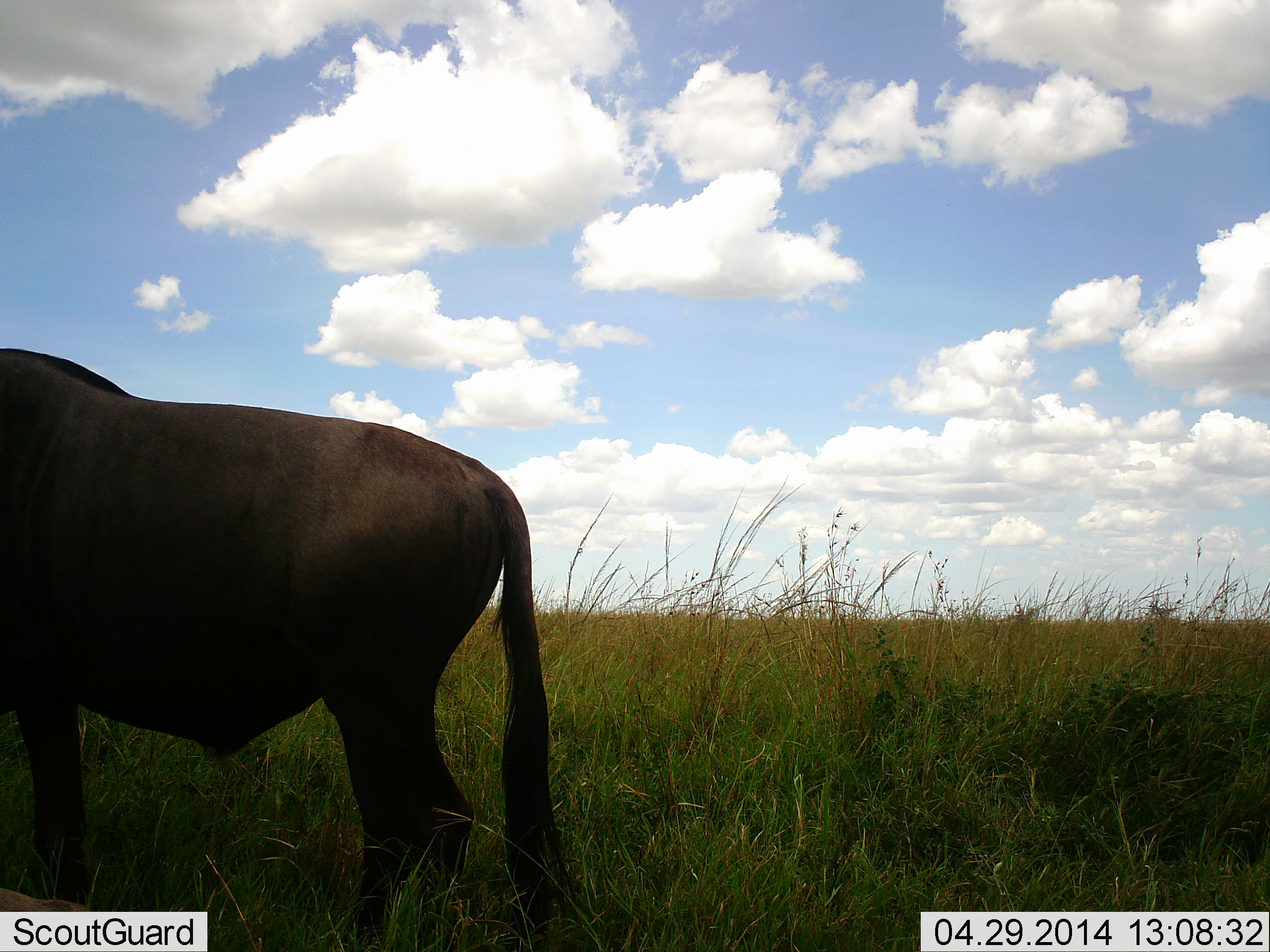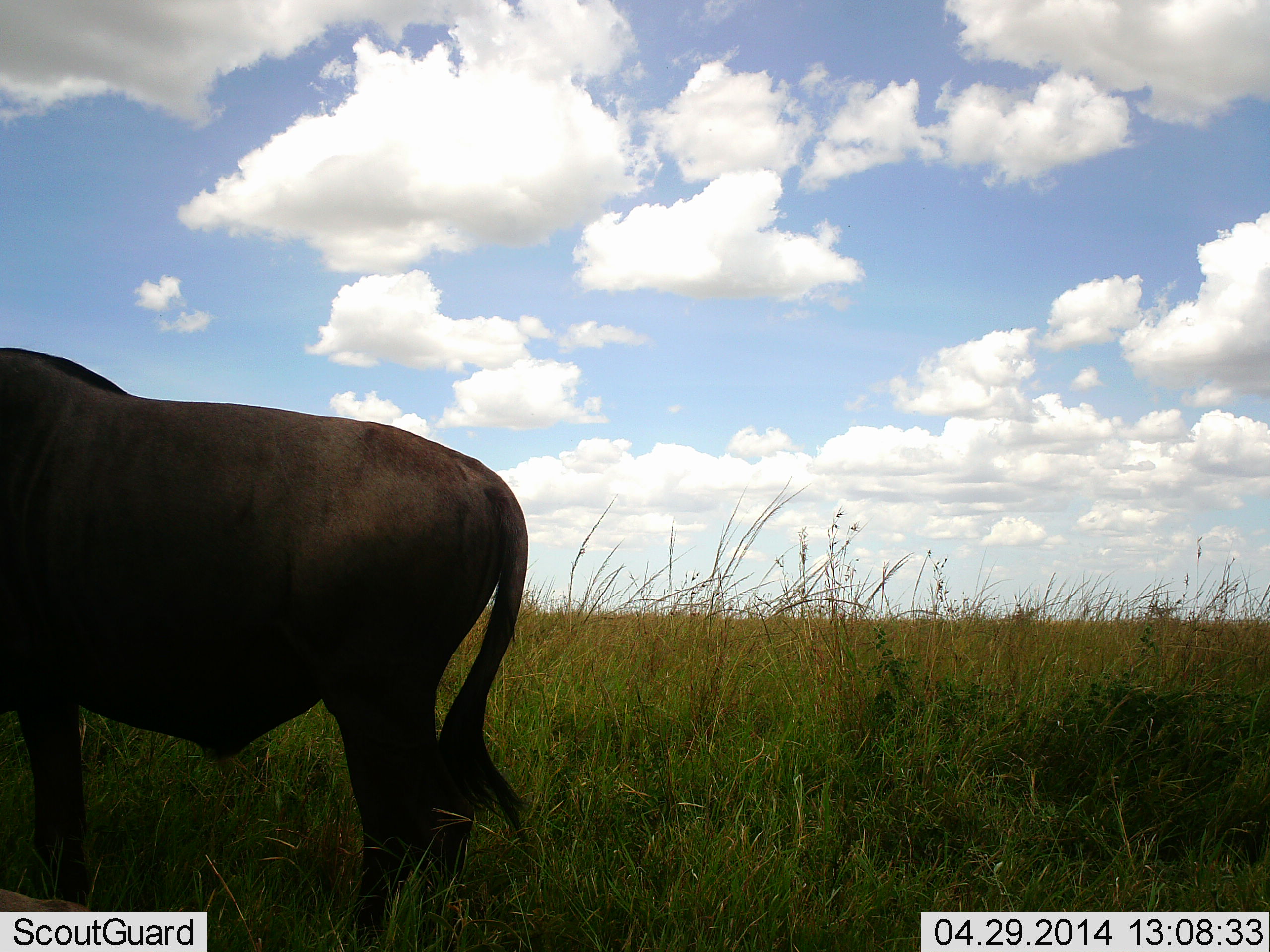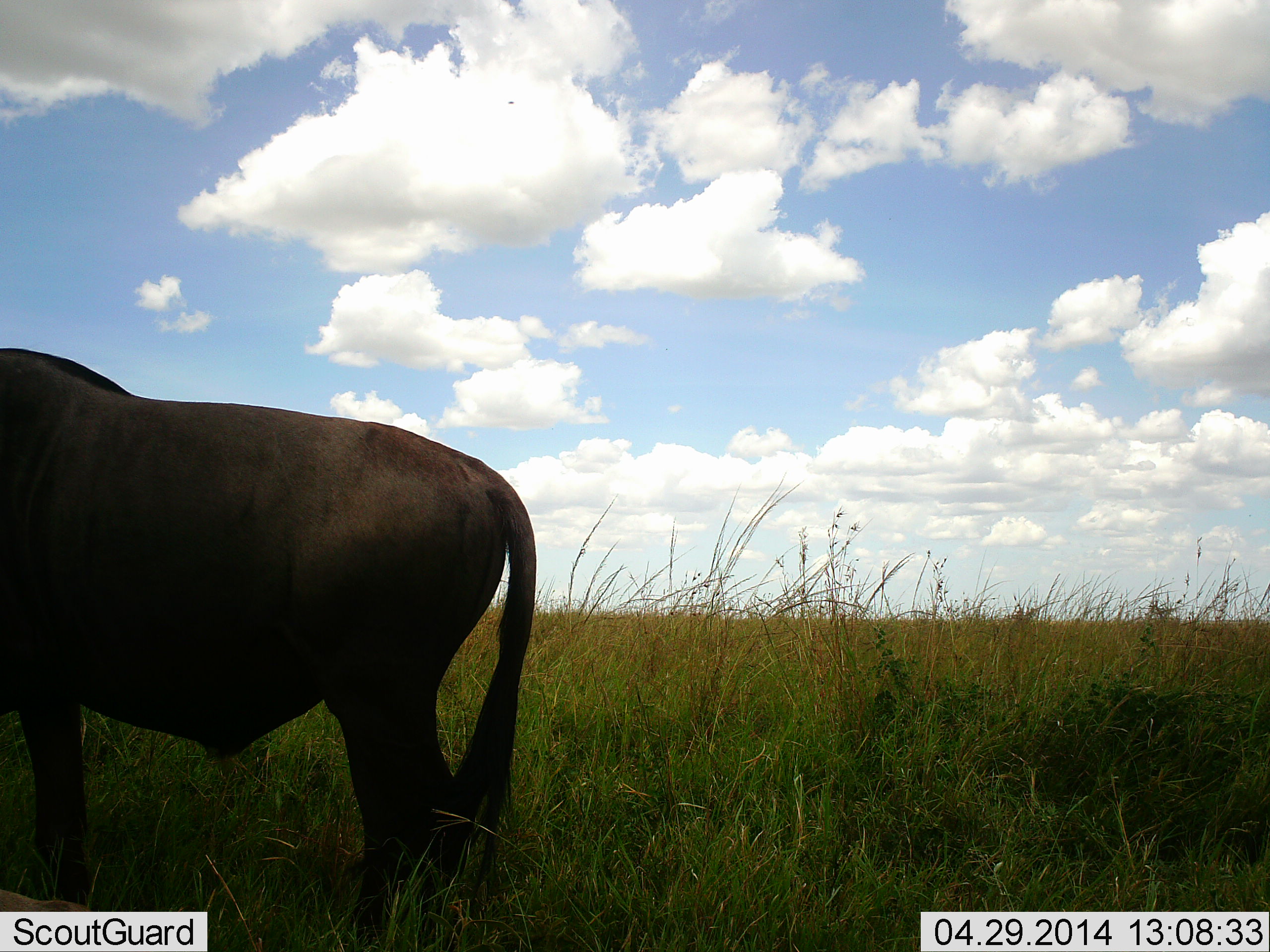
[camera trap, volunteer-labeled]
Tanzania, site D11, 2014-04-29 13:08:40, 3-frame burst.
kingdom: Animalia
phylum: Chordata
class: Mammalia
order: Artiodactyla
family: Bovidae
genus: Connochaetes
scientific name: Connochaetes taurinus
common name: blue wildebeest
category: wildebeest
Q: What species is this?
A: Wildebeest (blue wildebeest) (Connochaetes taurinus).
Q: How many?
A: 1.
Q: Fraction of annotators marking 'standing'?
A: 97%.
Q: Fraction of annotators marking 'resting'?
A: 3%.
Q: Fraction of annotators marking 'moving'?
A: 6%.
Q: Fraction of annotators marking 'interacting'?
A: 0%.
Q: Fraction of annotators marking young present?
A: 0%.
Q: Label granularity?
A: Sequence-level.